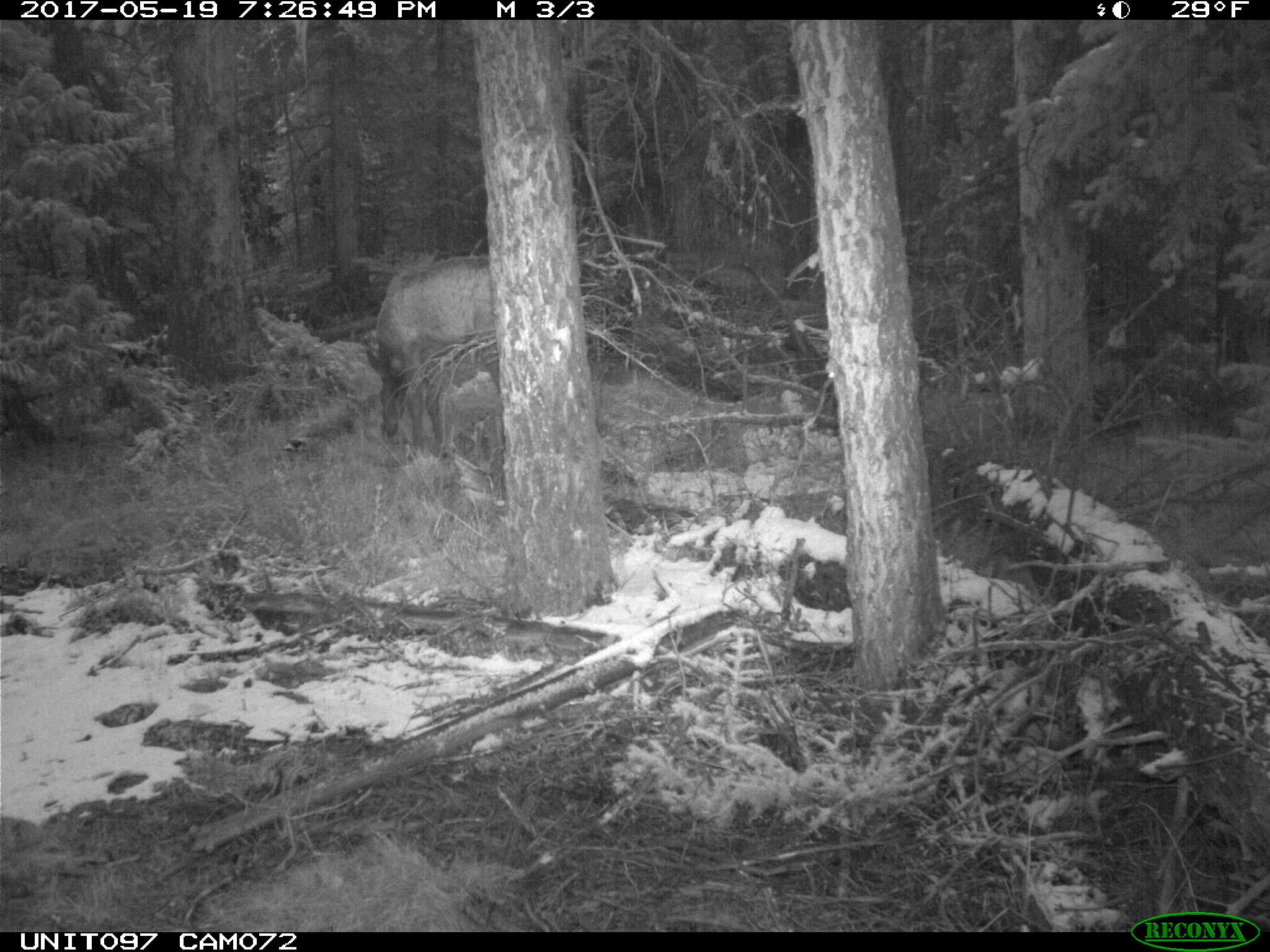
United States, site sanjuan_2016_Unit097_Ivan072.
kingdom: Animalia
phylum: Chordata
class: Mammalia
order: Artiodactyla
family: Cervidae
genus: Cervus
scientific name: Cervus elaphus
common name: red deer